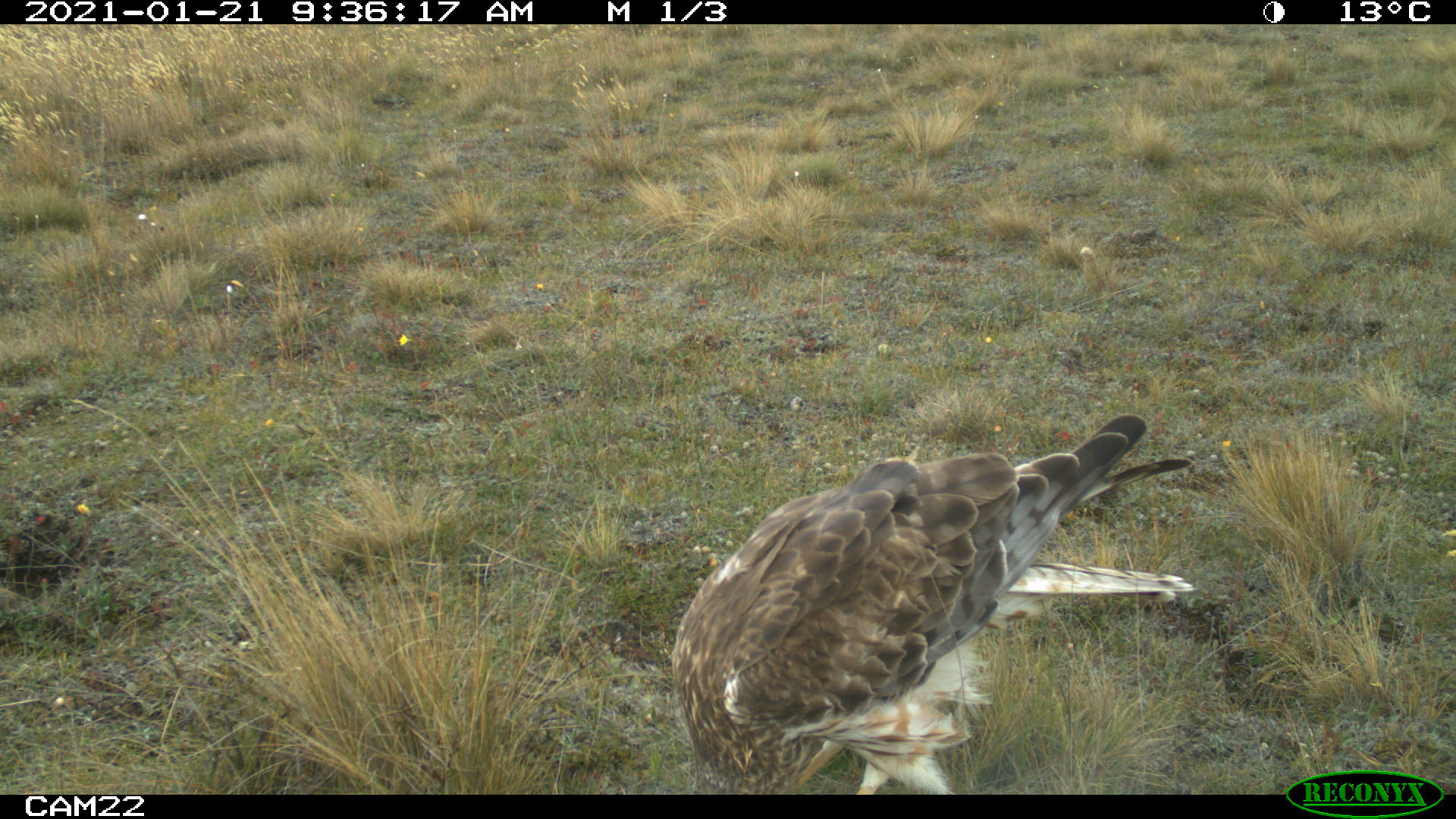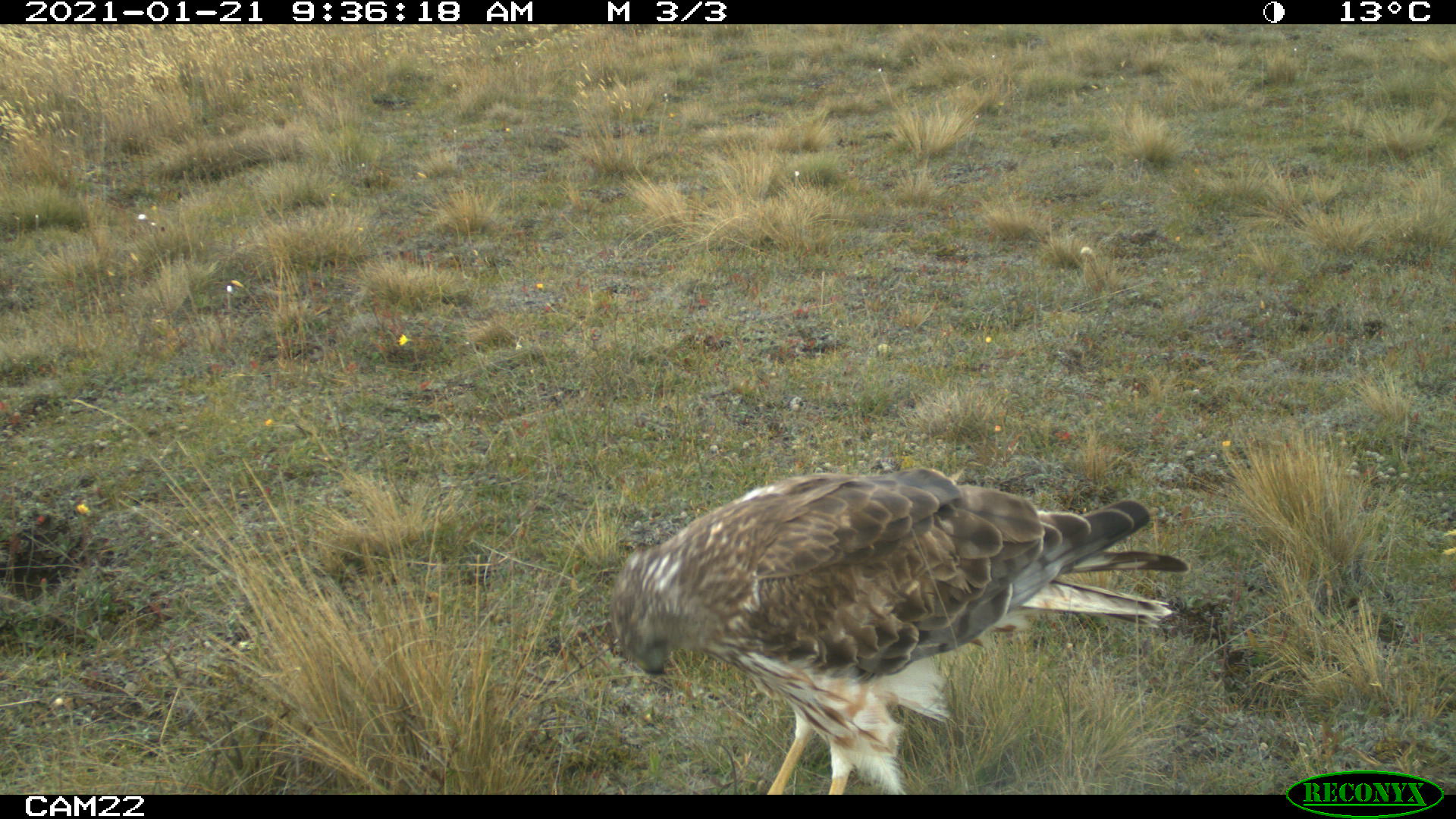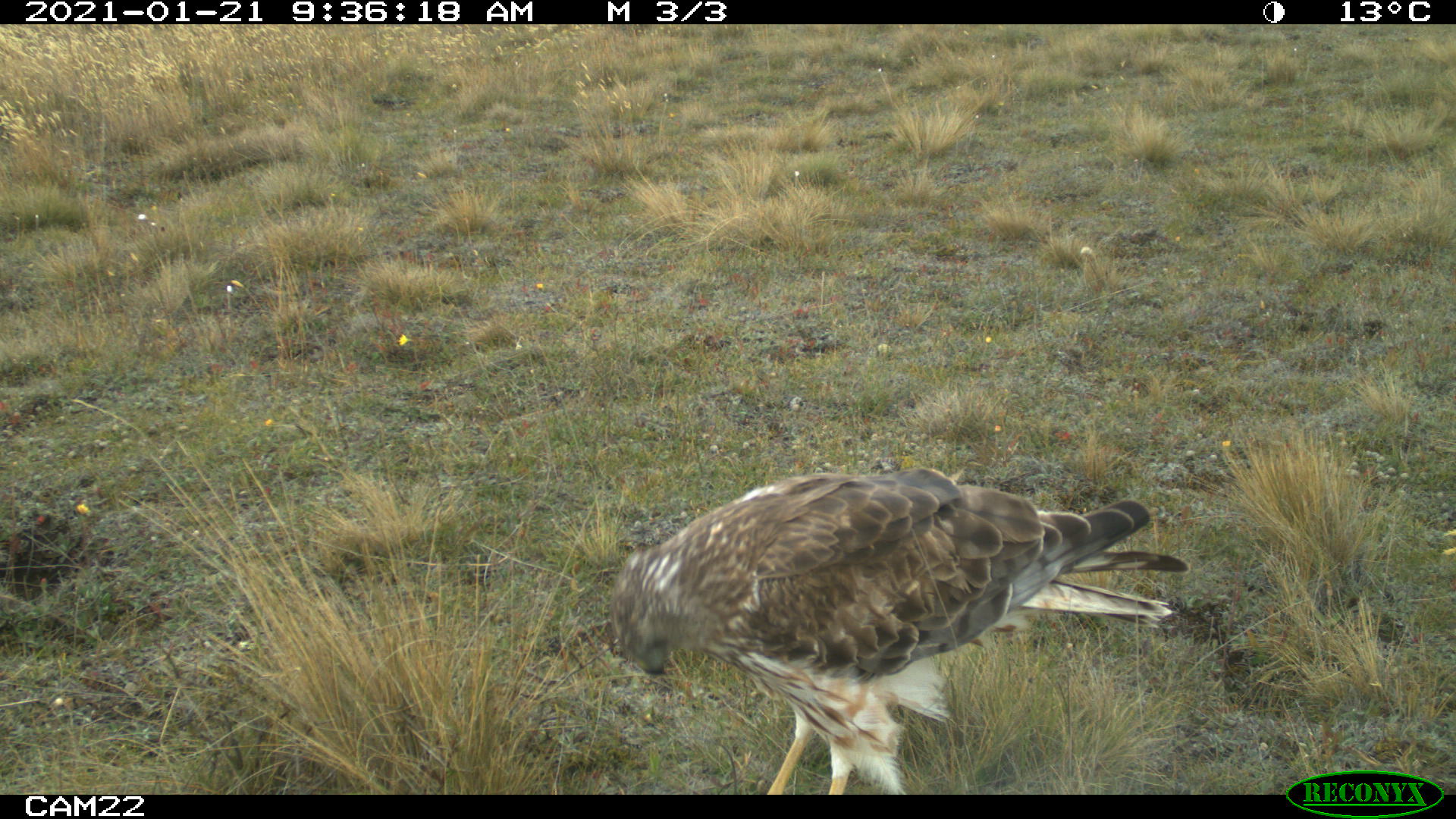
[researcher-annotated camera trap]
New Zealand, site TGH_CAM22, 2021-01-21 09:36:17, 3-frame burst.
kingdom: Animalia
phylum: Chordata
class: Aves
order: Accipitriformes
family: Accipitridae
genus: Circus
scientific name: Circus approximans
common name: swamp harrier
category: harrier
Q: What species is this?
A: Harrier (swamp harrier) (Circus approximans).